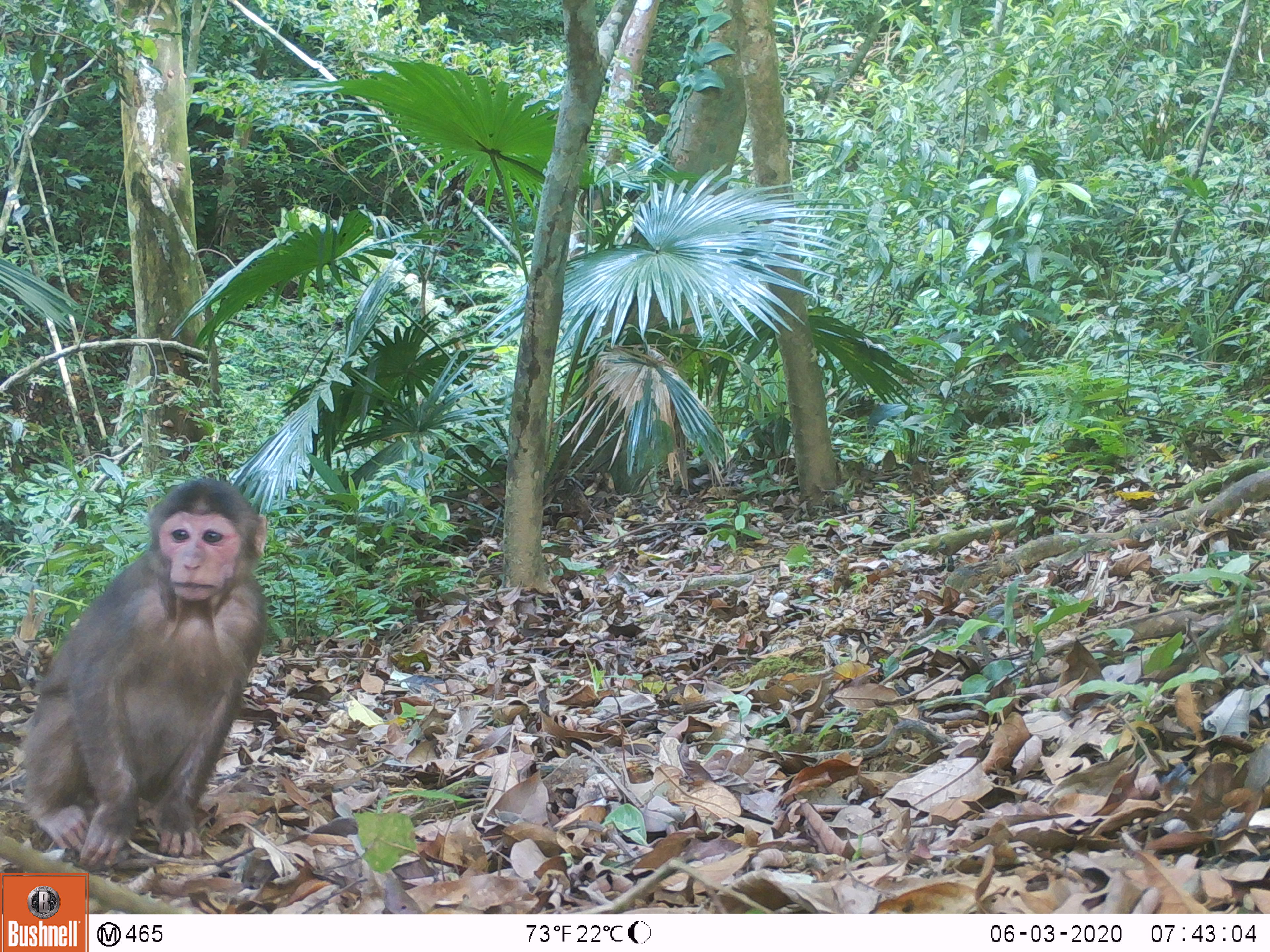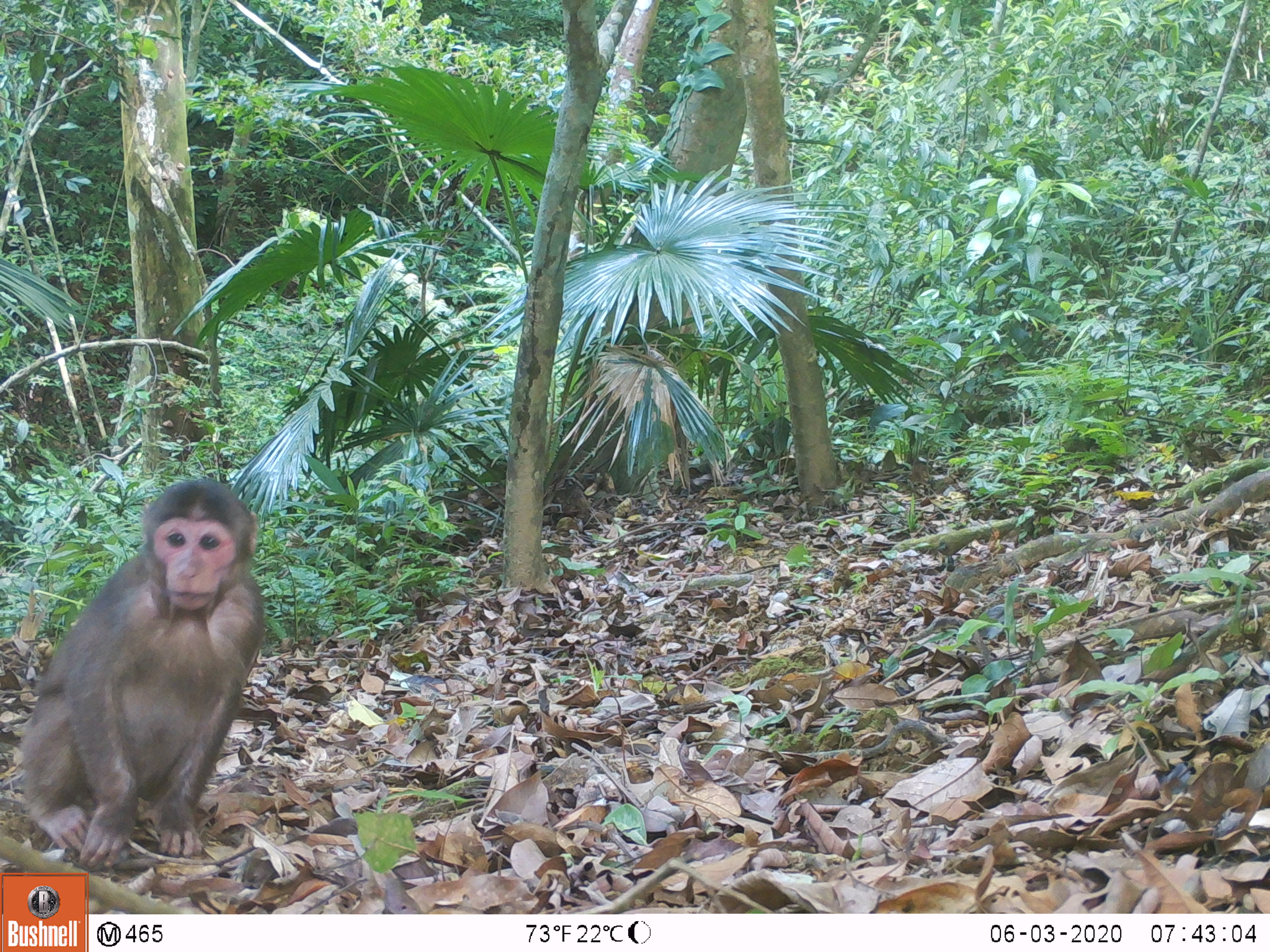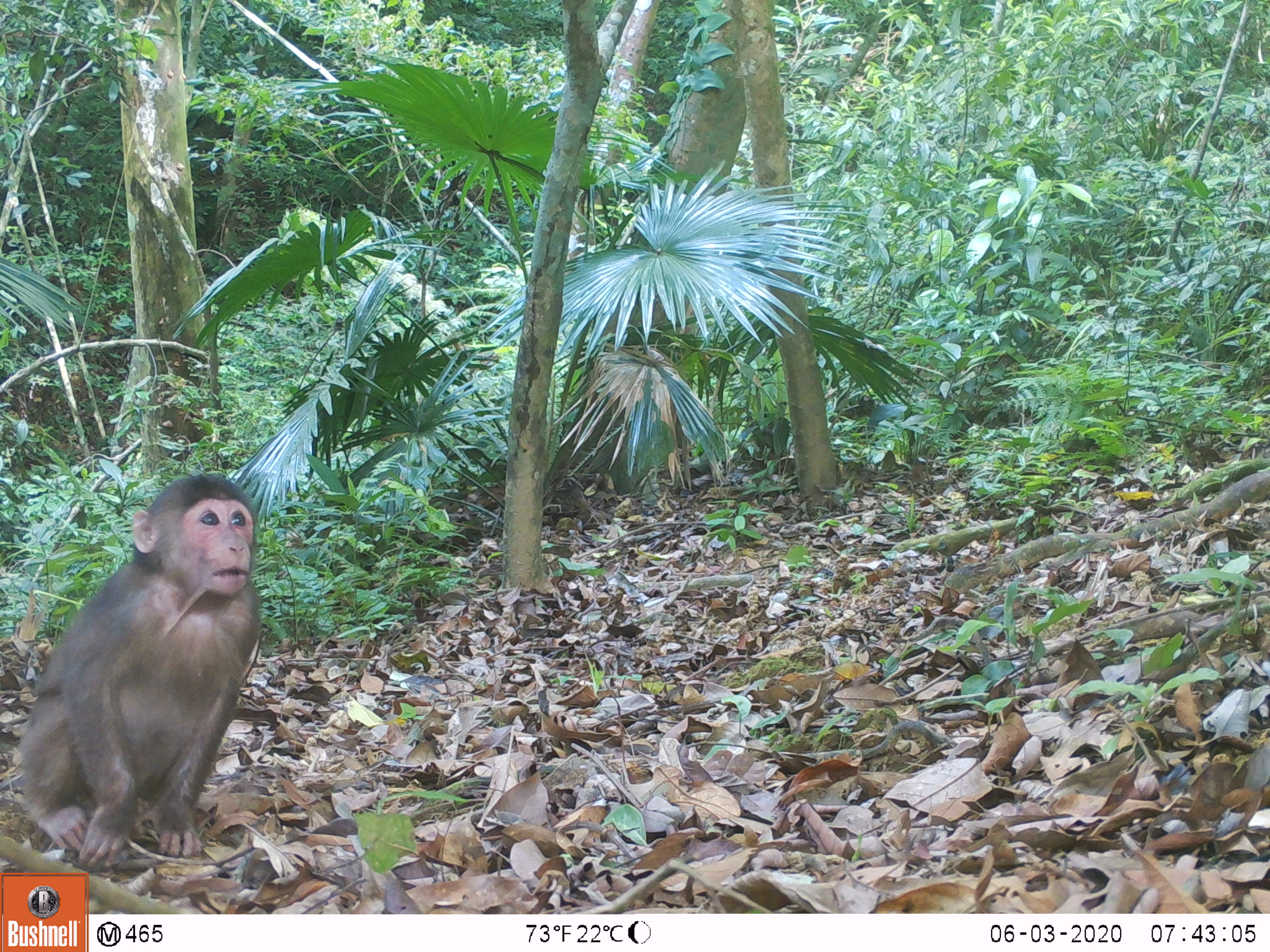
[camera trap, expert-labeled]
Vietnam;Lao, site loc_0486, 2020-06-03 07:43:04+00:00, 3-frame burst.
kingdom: Animalia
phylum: Chordata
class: Mammalia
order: Primates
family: Cercopithecidae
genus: Macaca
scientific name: Macaca arctoides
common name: stump-tailed macaque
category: stump tailed macaque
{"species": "stump tailed macaque (stump-tailed macaque) (Macaca arctoides)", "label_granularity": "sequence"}